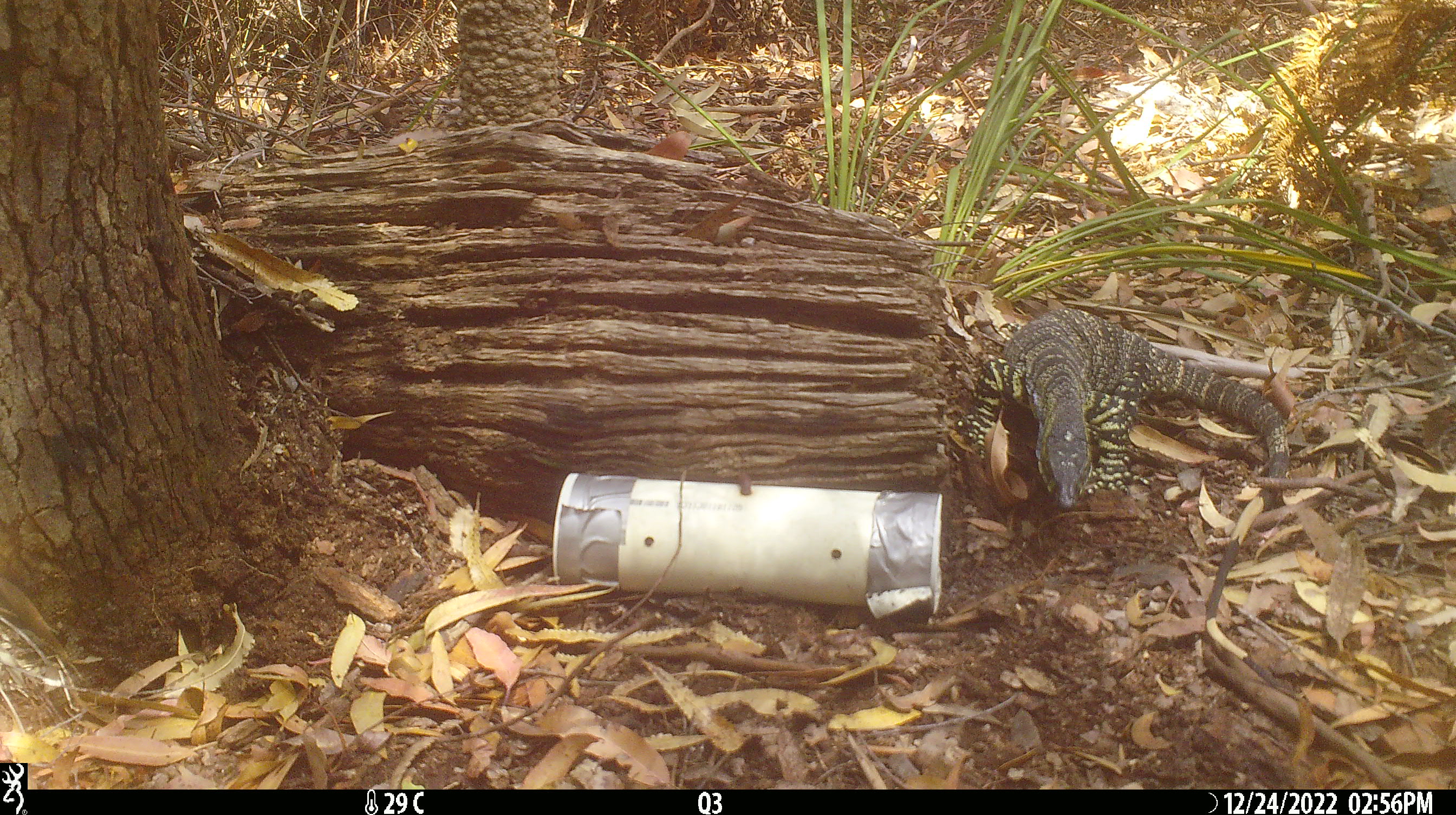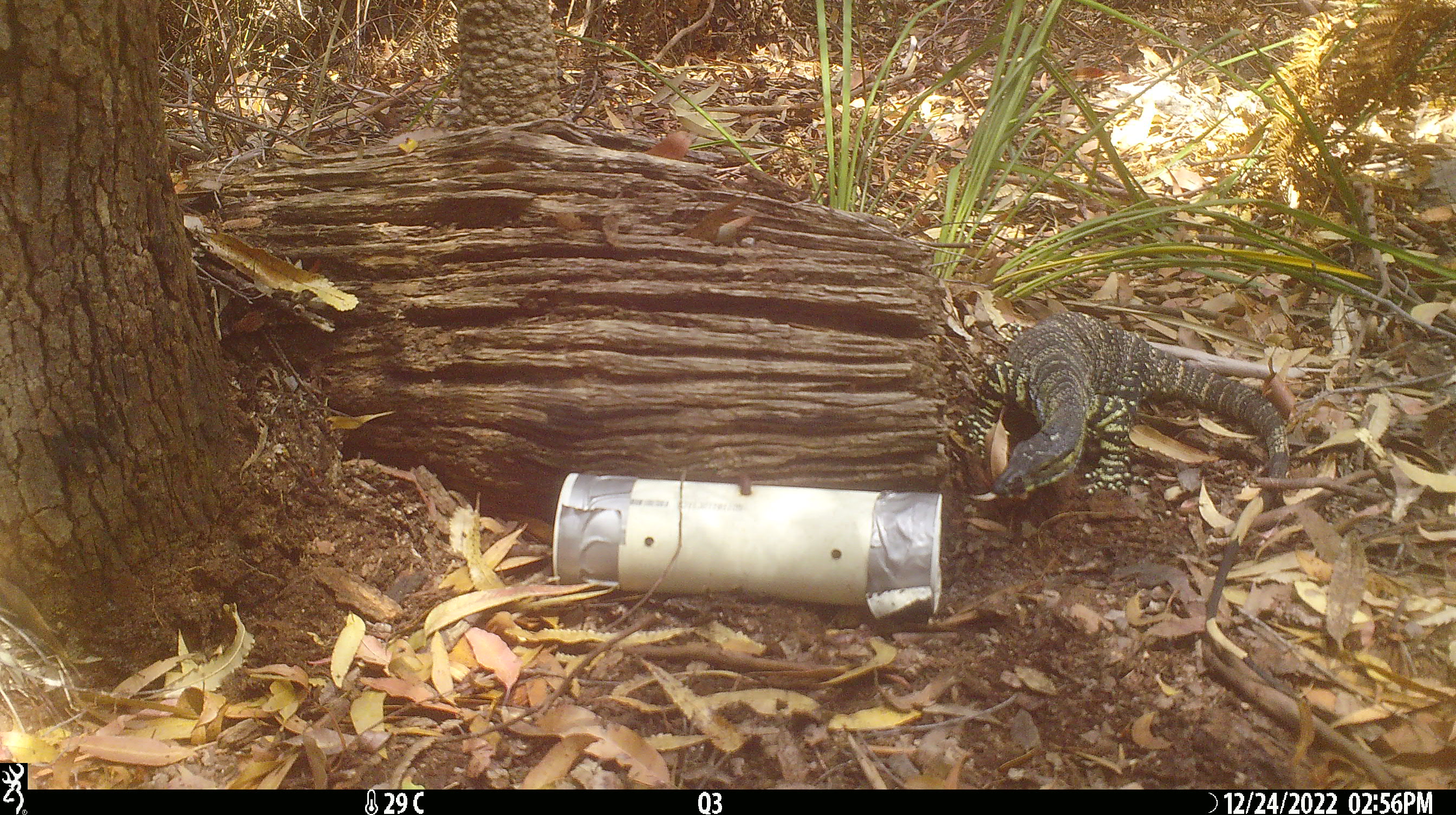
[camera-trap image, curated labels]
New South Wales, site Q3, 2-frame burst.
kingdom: Animalia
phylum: Chordata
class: Reptilia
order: Squamata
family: Varanidae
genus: Varanus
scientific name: Varanus varius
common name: lace monitor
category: goanna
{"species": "goanna (lace monitor) (Varanus varius)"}